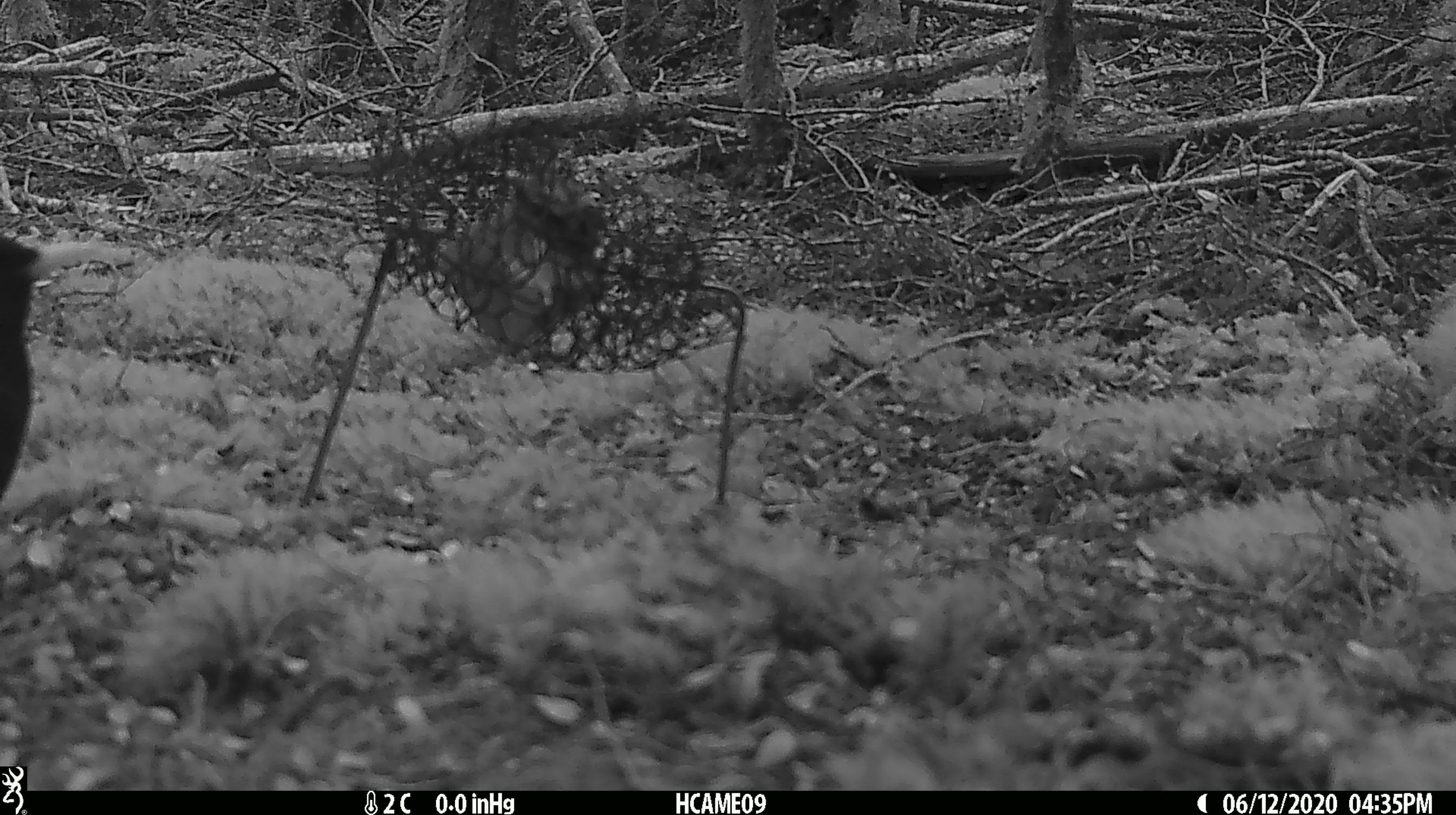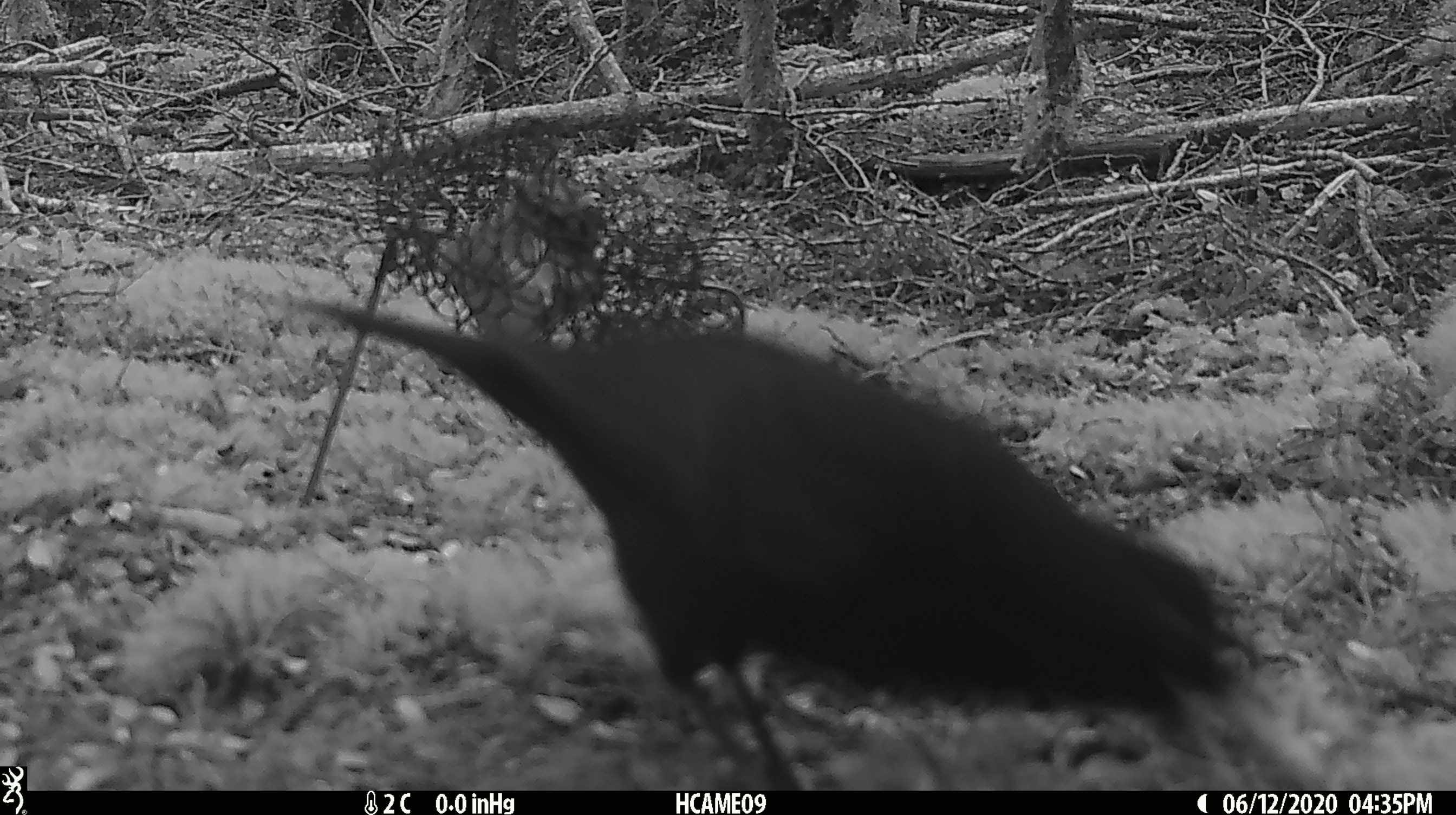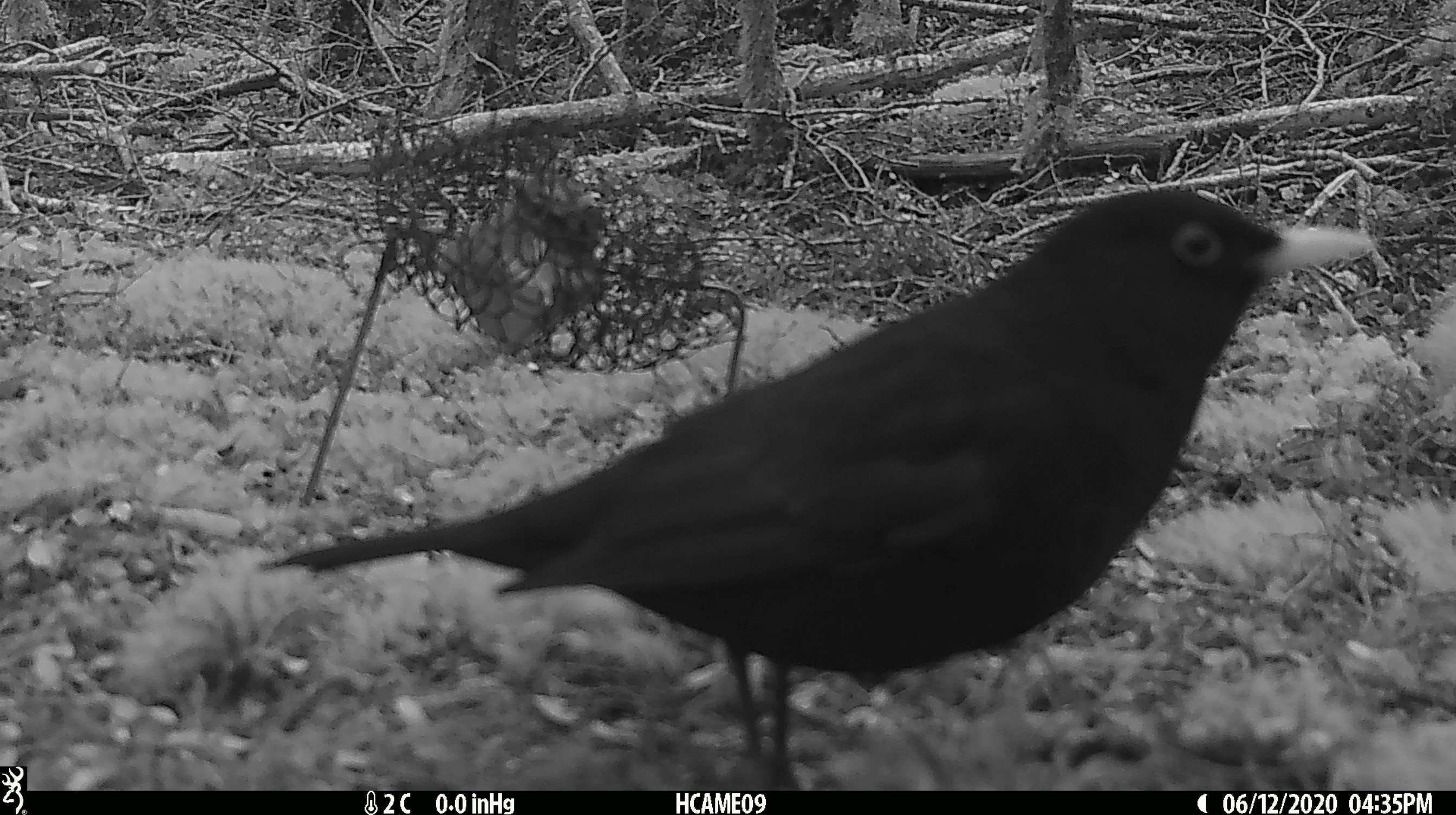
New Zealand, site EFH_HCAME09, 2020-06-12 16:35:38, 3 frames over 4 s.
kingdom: Animalia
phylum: Chordata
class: Aves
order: Passeriformes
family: Turdidae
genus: Turdus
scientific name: Turdus merula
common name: eurasian blackbird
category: blackbird